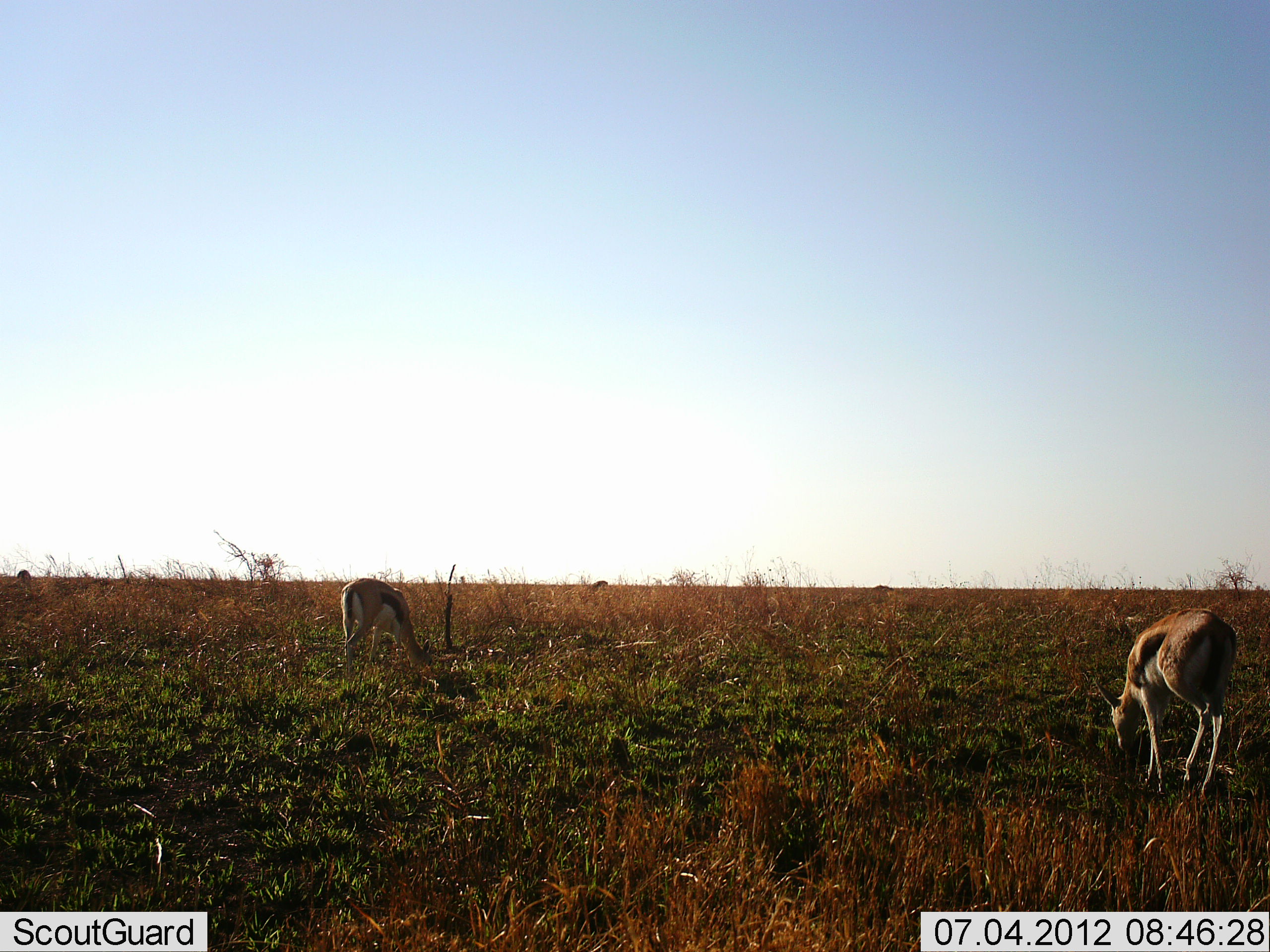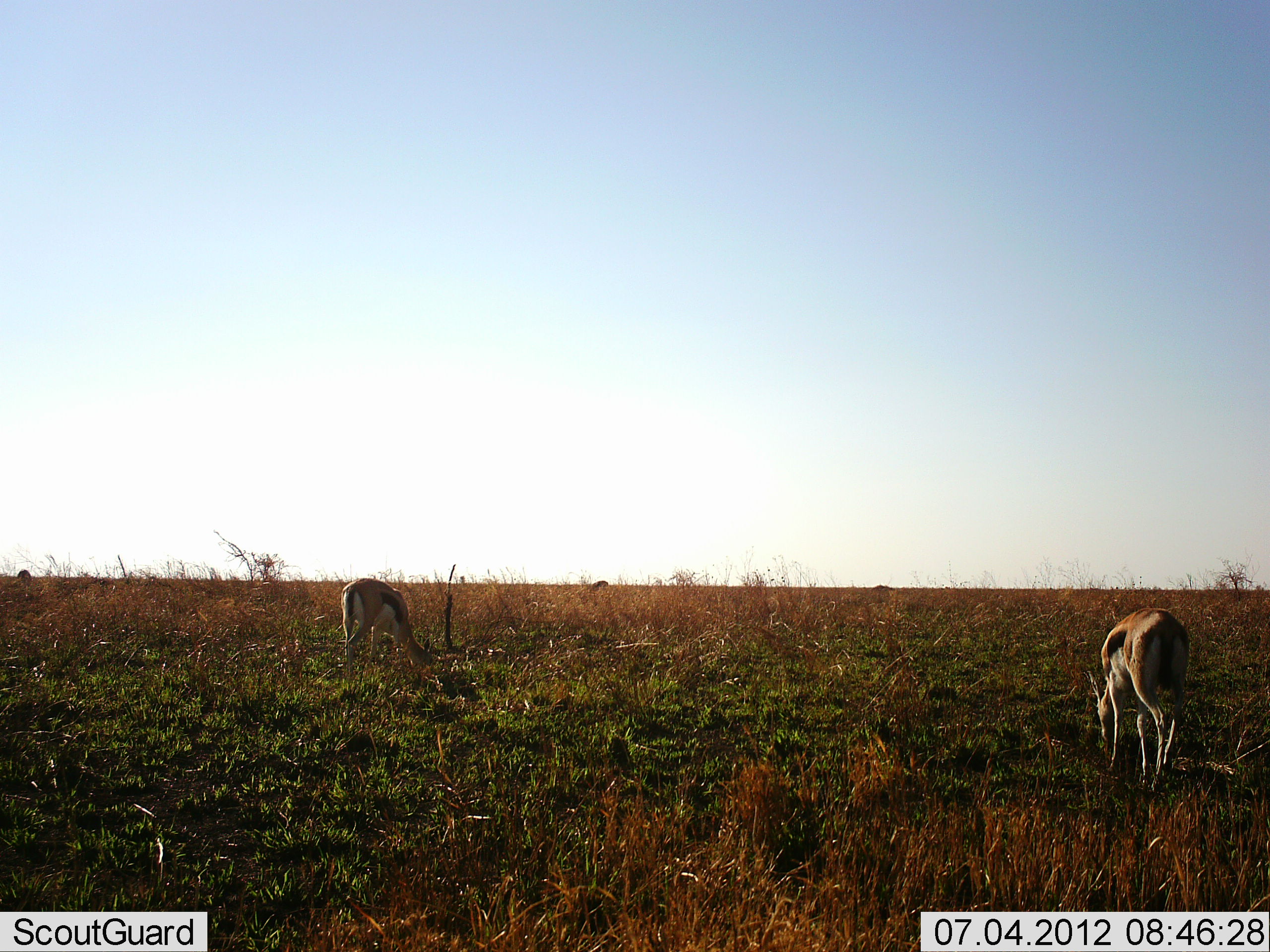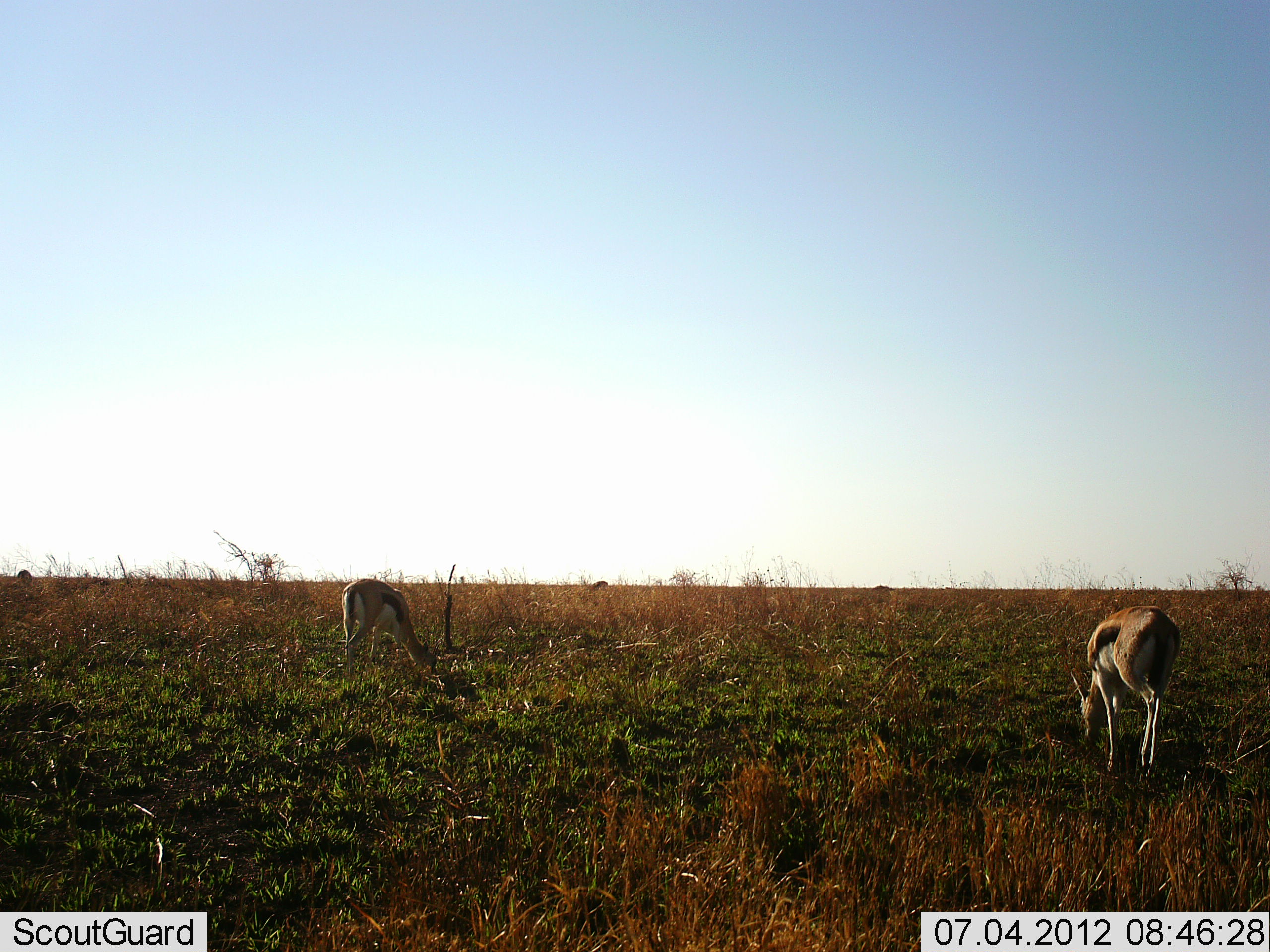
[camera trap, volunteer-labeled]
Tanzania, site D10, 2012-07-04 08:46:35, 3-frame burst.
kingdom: Animalia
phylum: Chordata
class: Mammalia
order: Artiodactyla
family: Bovidae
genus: Eudorcas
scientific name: Eudorcas thomsonii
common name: thomson's gazelle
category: gazellethomsons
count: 2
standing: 18%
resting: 0%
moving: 18%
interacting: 0%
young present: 0%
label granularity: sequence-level